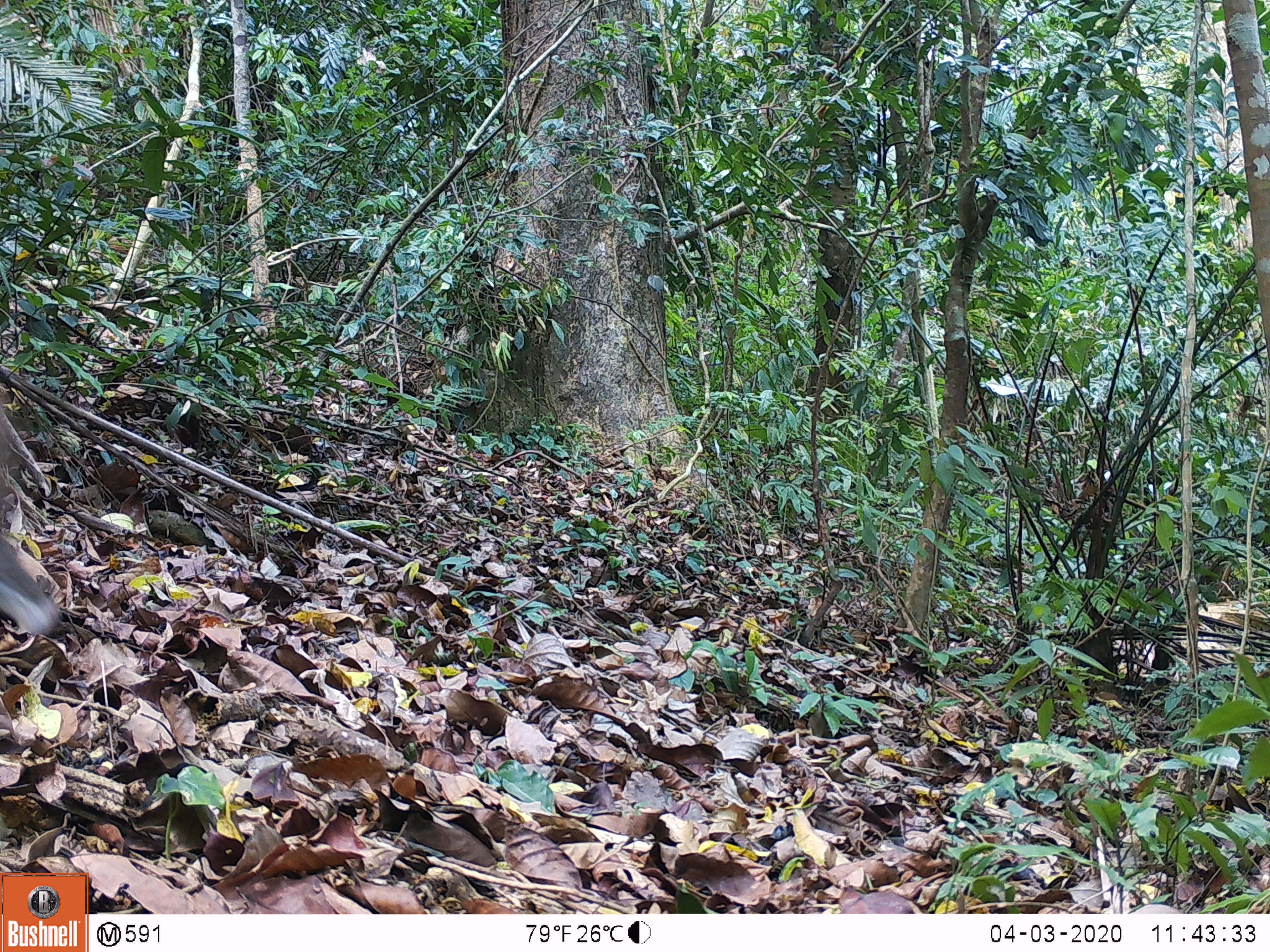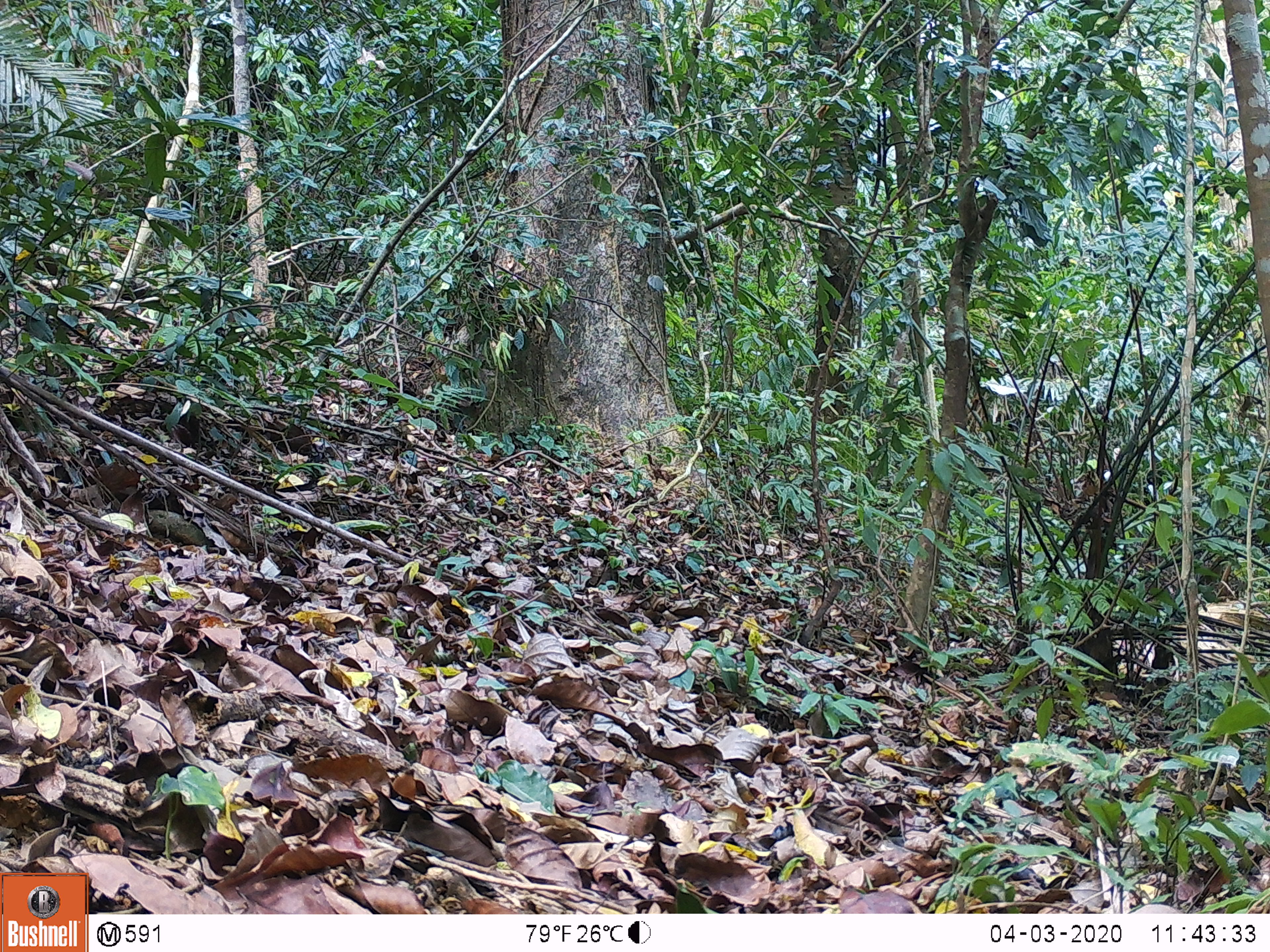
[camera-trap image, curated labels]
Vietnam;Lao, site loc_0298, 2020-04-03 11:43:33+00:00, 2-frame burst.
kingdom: Animalia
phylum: Chordata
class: Mammalia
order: Primates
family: Cercopithecidae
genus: Macaca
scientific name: Macaca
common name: macaques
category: assam or rhesus macaque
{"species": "assam or rhesus macaque (macaques) (Macaca)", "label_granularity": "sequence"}